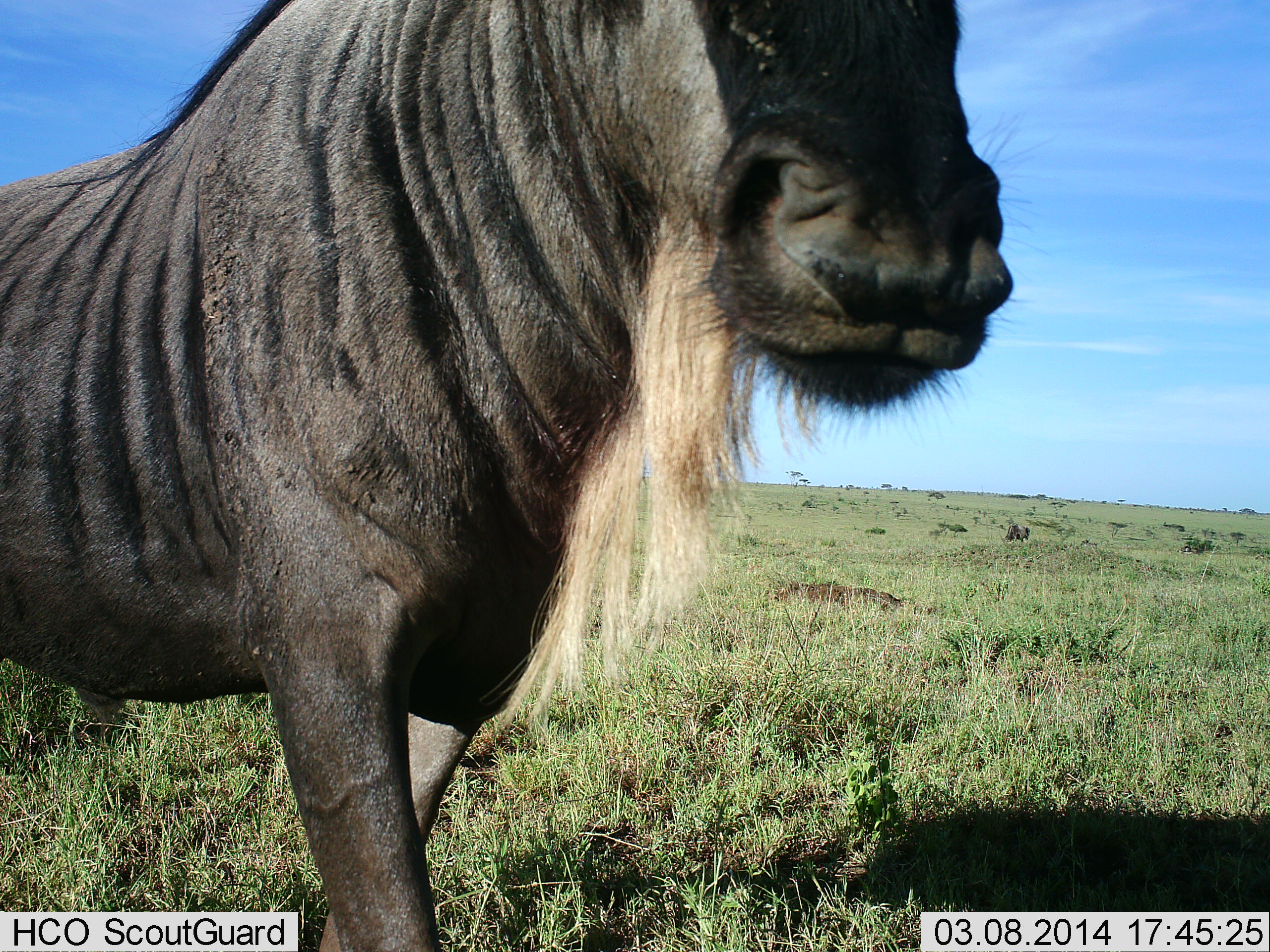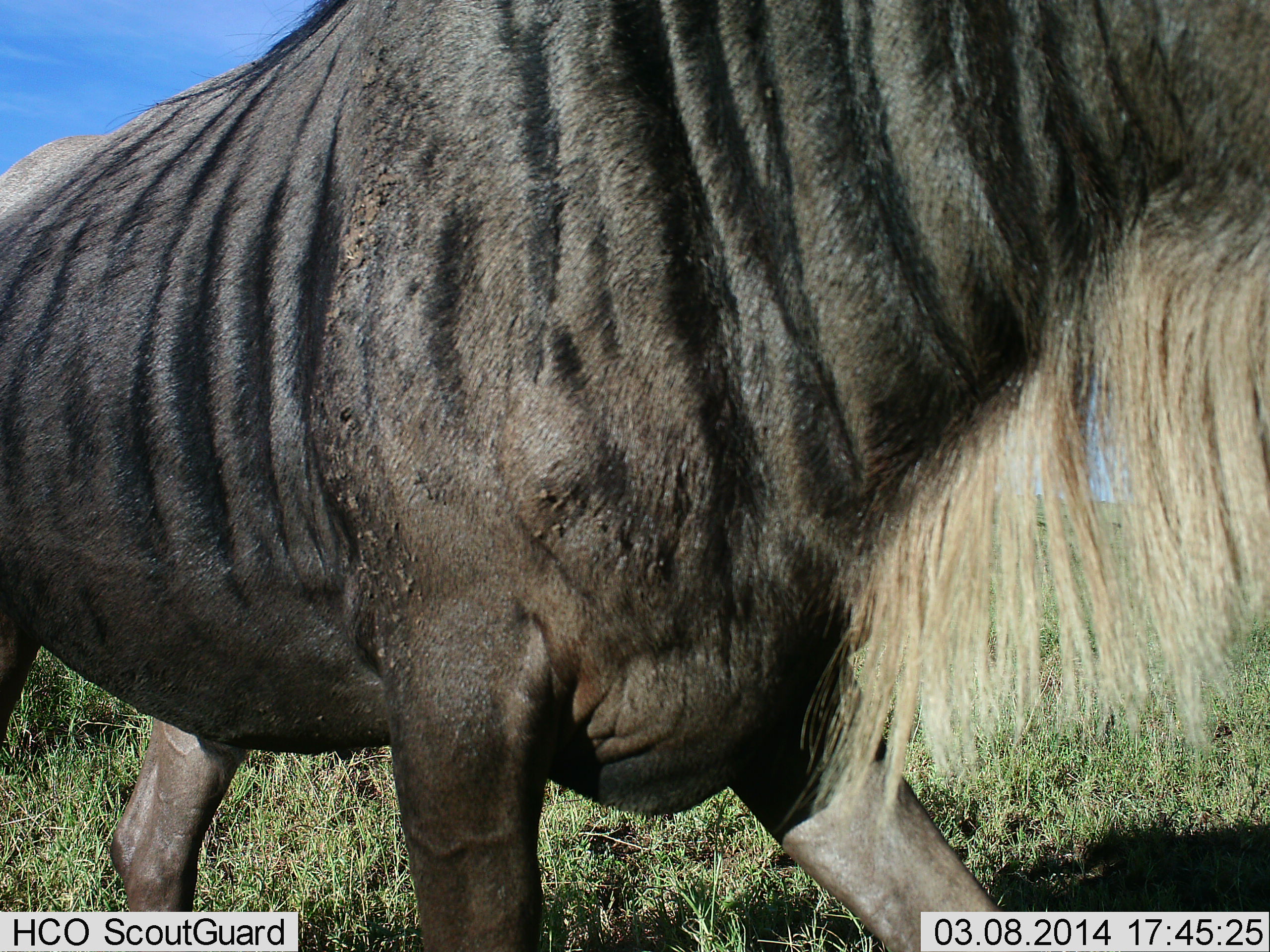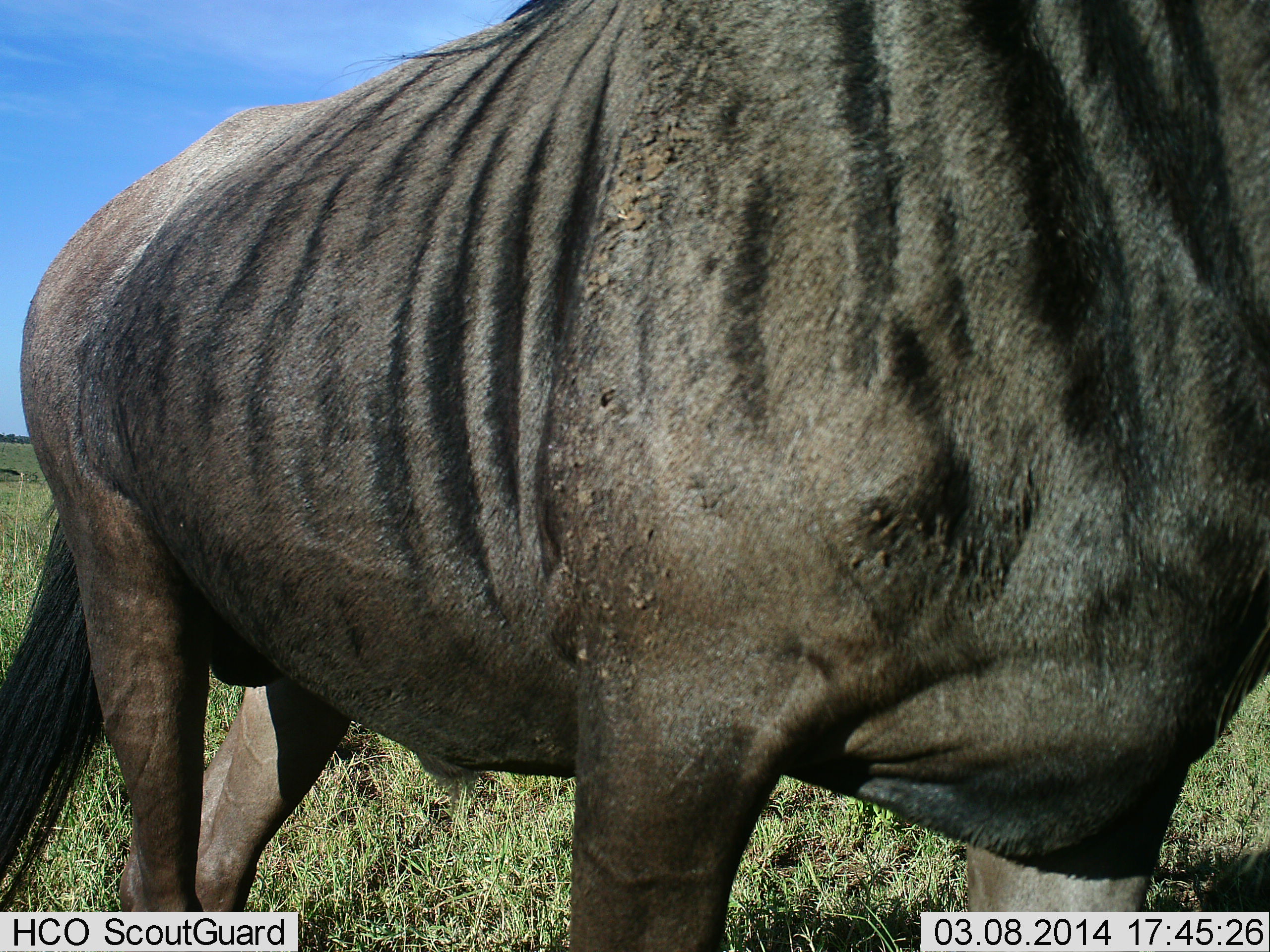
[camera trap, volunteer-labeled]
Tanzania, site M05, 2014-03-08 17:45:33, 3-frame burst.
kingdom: Animalia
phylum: Chordata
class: Mammalia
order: Artiodactyla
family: Bovidae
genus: Connochaetes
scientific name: Connochaetes taurinus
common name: blue wildebeest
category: wildebeest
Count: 1.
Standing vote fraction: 16%.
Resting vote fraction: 2%.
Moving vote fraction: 82%.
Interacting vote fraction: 0%.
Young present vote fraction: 0%.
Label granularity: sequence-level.